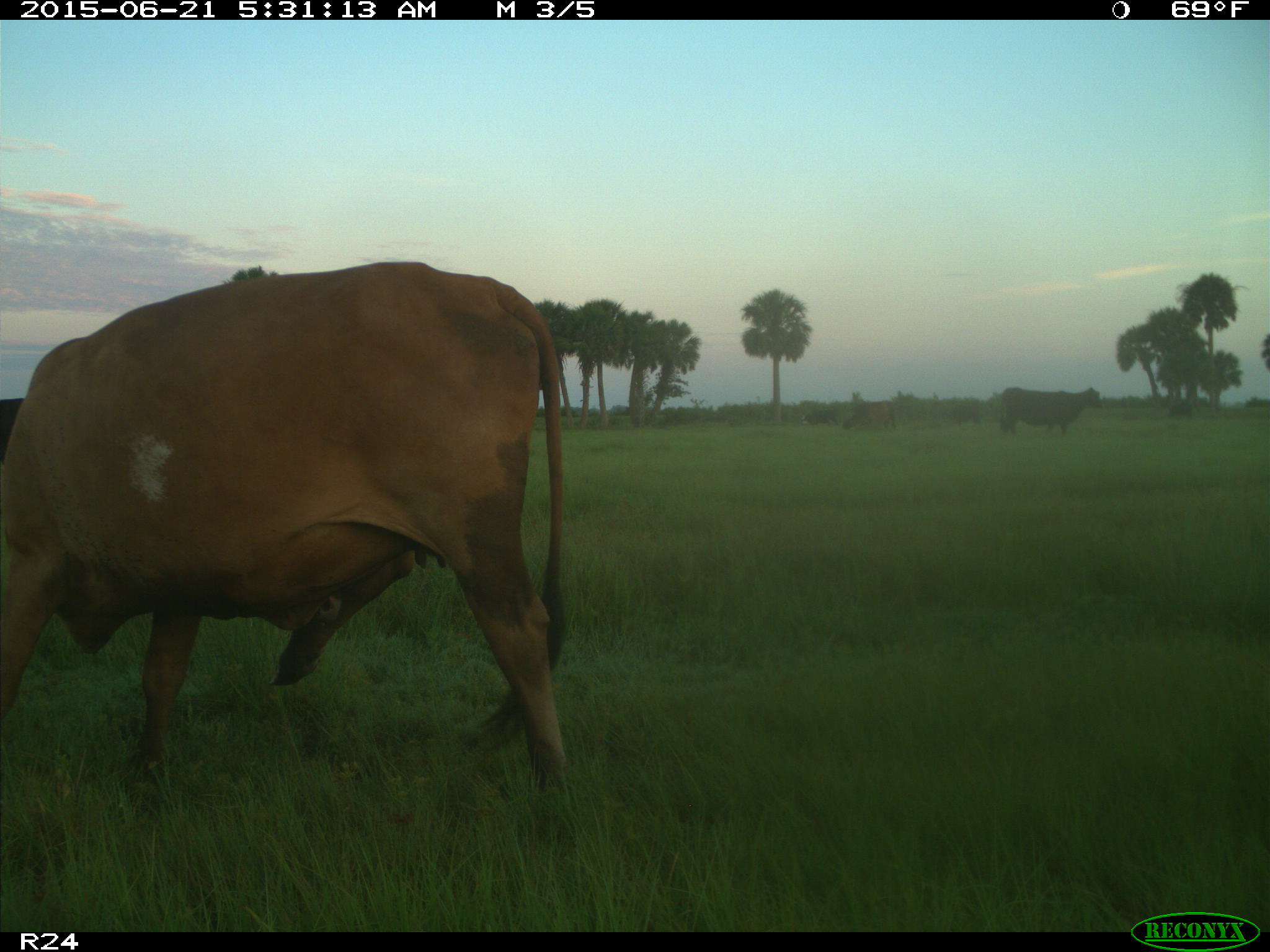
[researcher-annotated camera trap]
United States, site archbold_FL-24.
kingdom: Animalia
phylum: Chordata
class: Mammalia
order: Artiodactyla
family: Bovidae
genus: Bos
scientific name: Bos taurus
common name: domestic cow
Bos taurus (domestic cow).